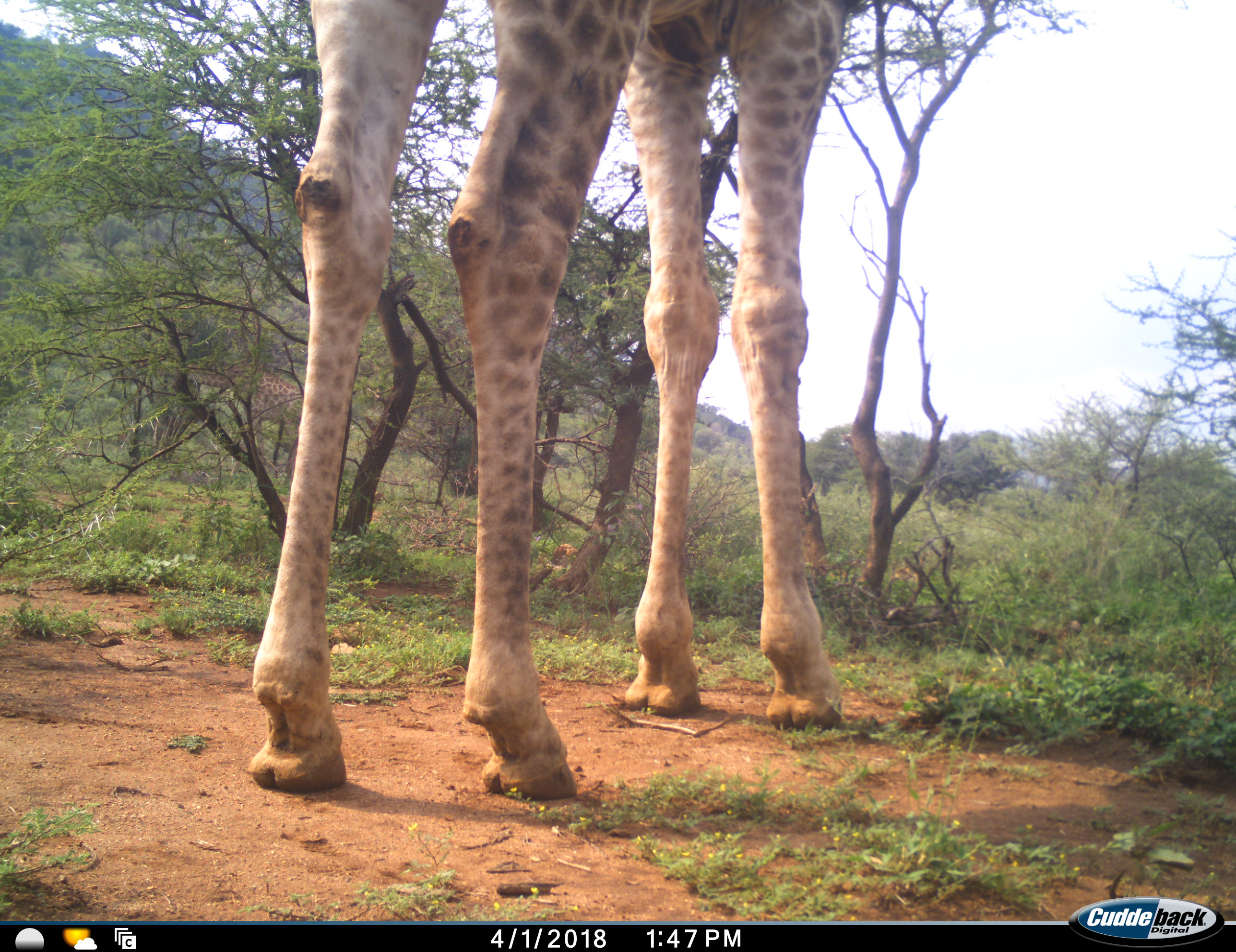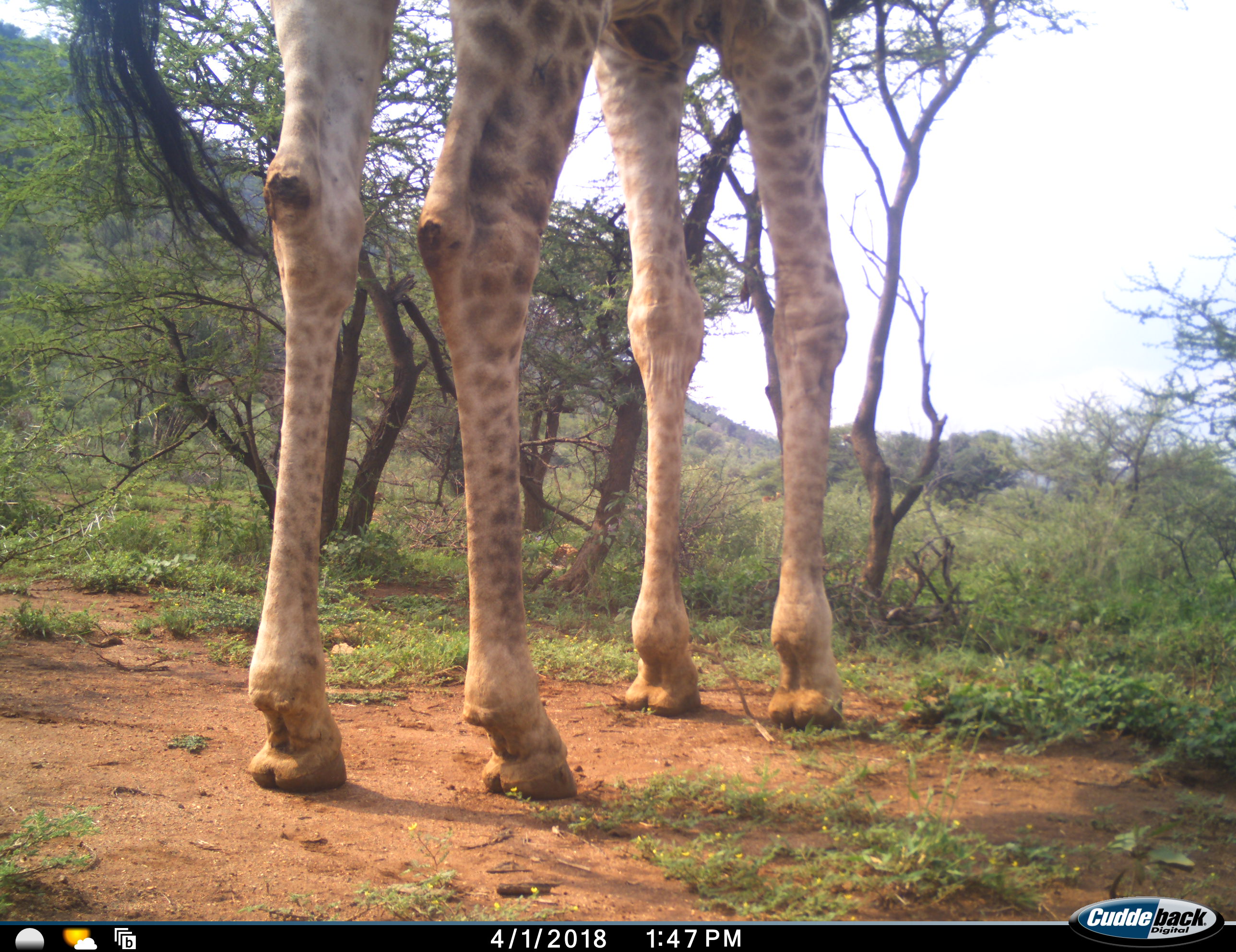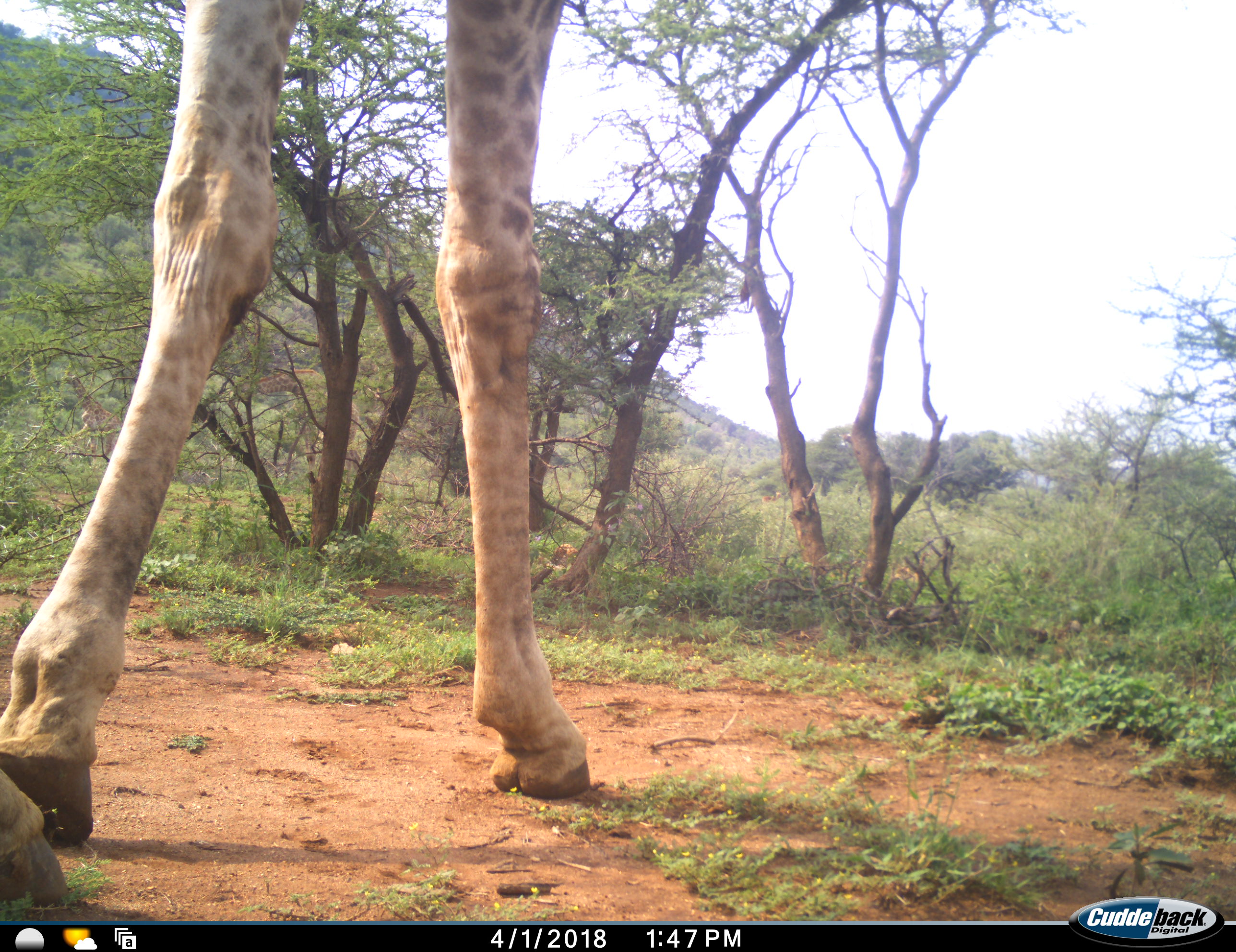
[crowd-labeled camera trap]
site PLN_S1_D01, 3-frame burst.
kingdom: Animalia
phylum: Chordata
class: Mammalia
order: Artiodactyla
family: Giraffidae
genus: Giraffa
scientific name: Giraffa camelopardalis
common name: giraffe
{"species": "giraffe (Giraffa camelopardalis)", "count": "1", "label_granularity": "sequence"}